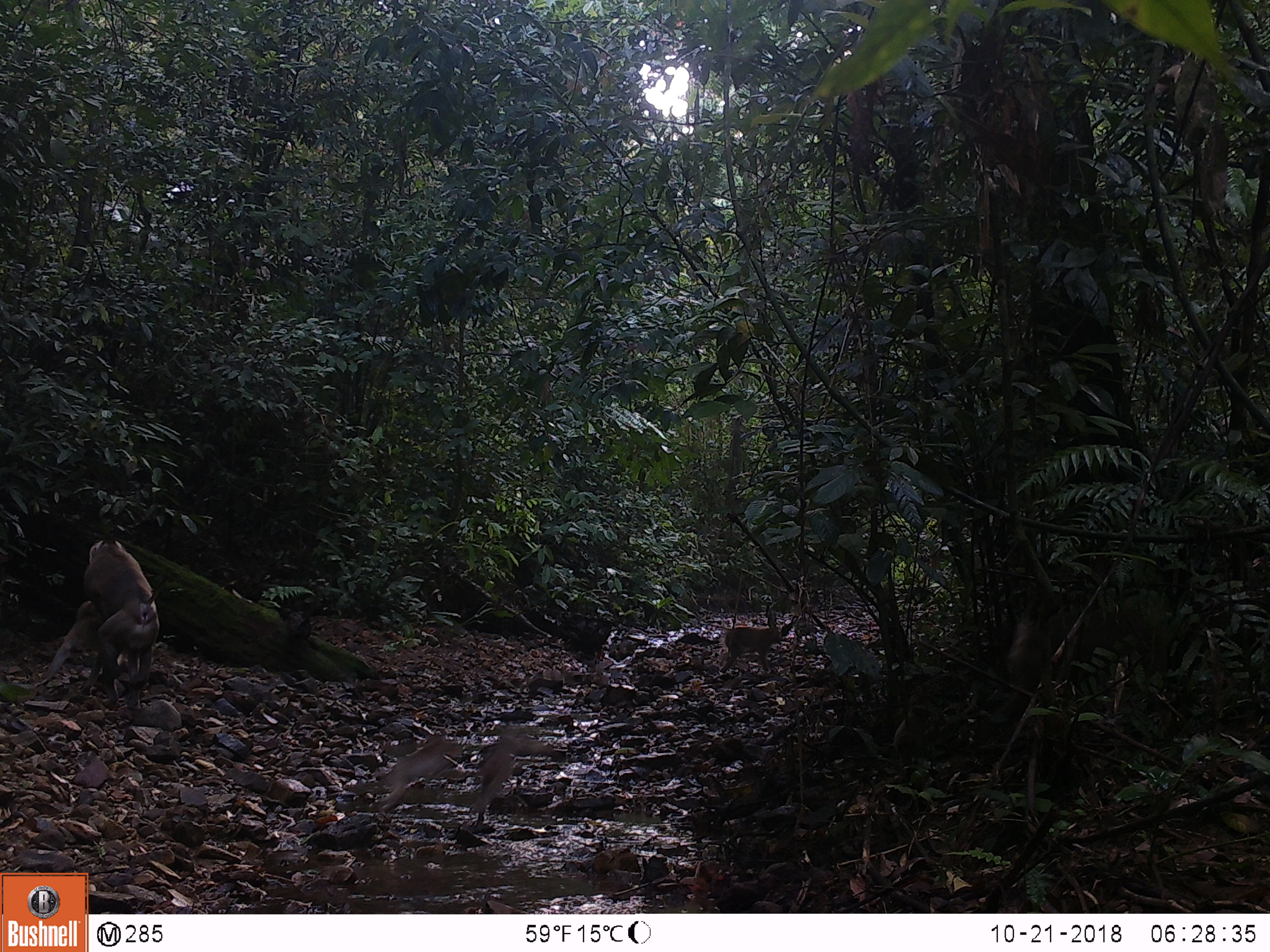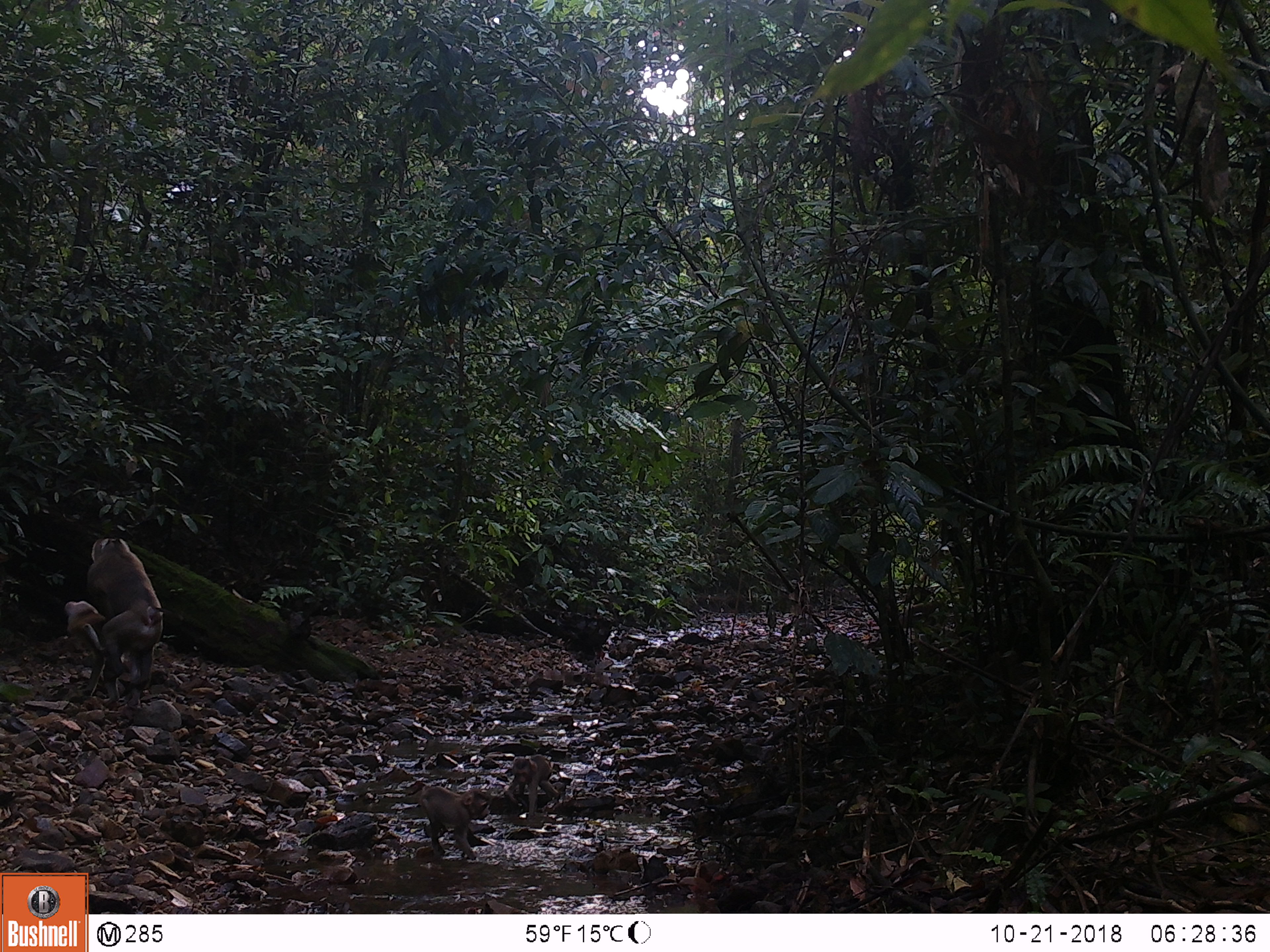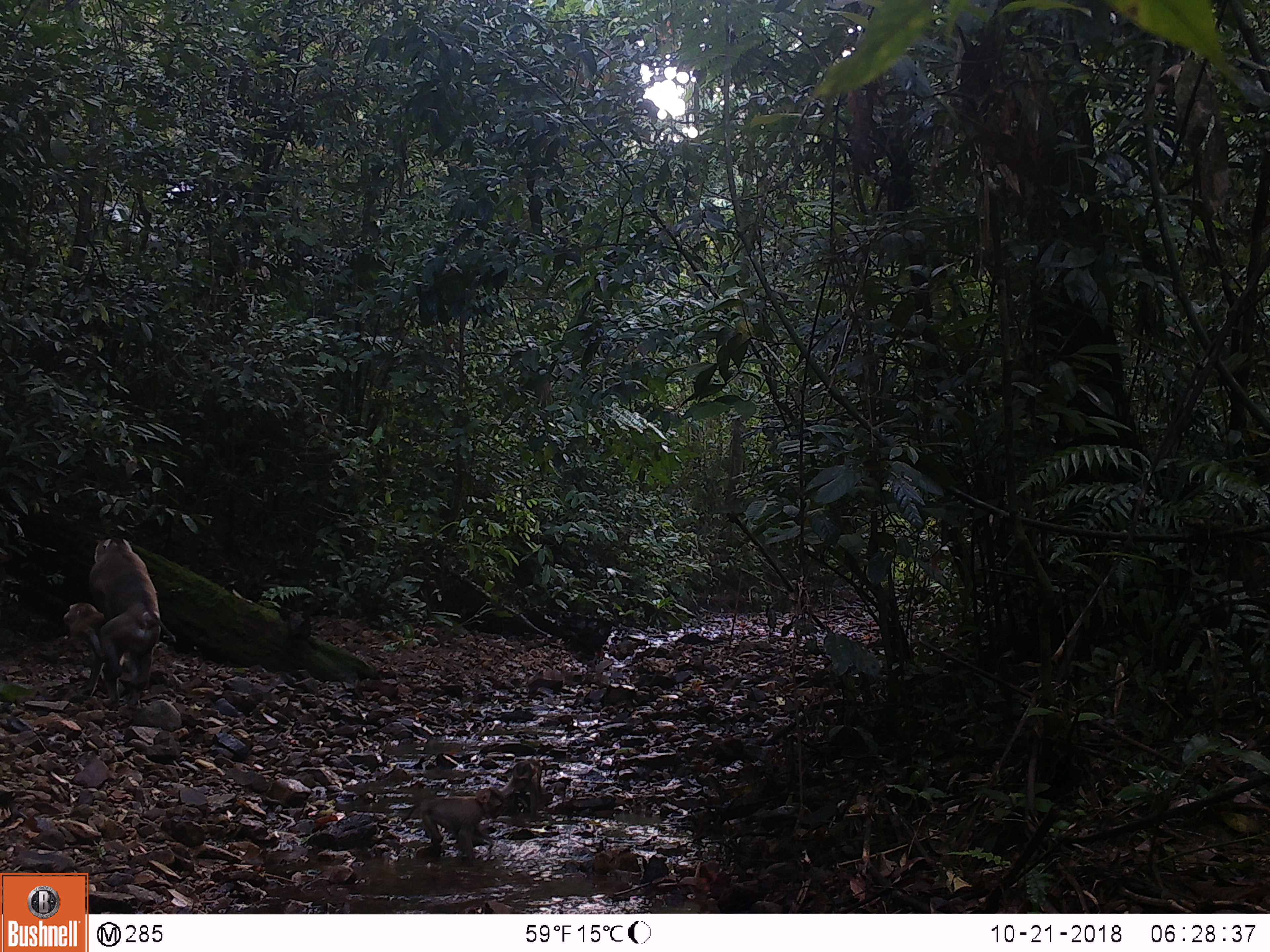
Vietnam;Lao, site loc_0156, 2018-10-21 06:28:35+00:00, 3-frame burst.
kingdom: Animalia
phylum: Chordata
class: Mammalia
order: Primates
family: Cercopithecidae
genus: Macaca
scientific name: Macaca nemestrina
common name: pig-tailed macaque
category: pig tailed macaque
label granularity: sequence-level